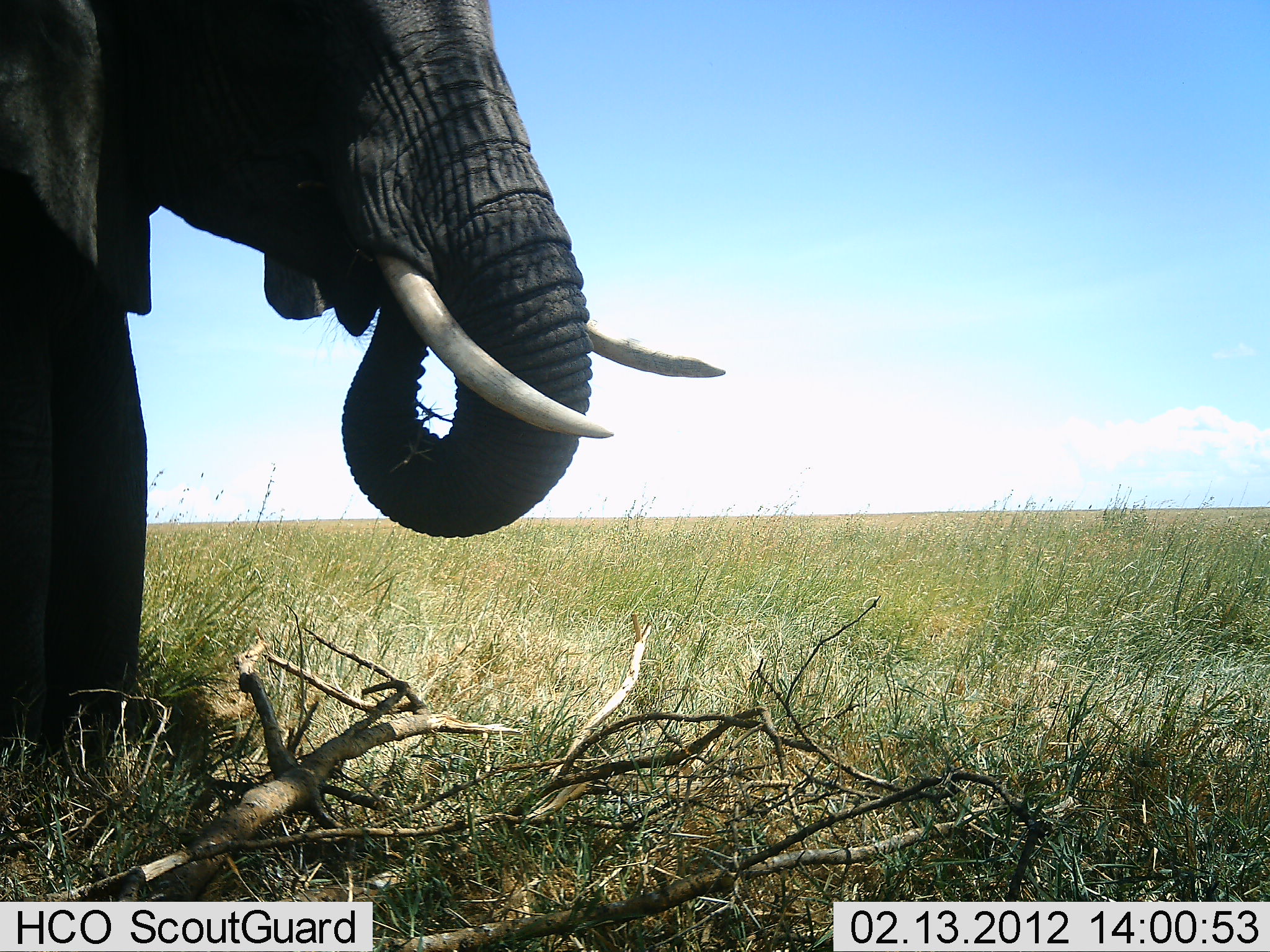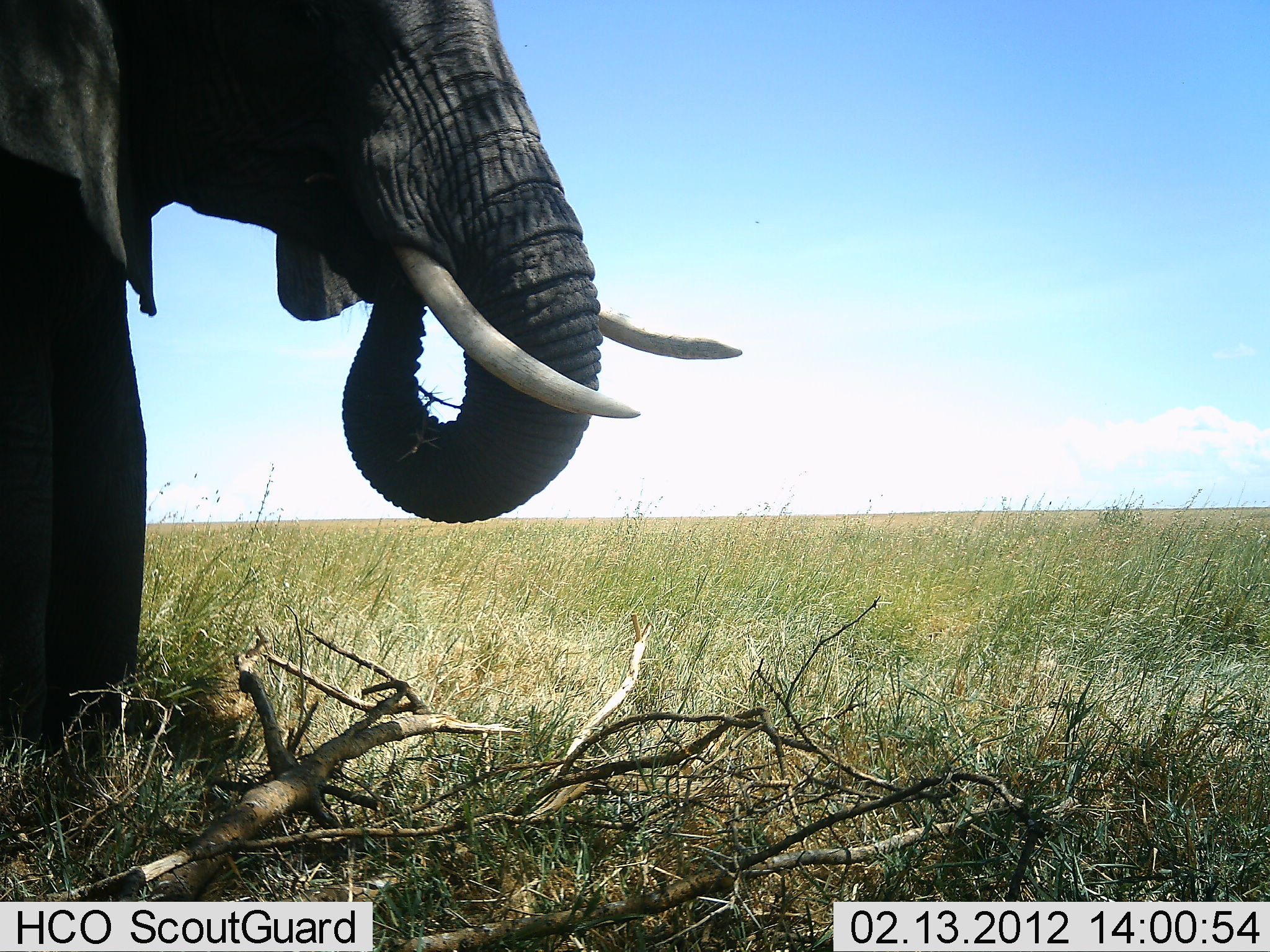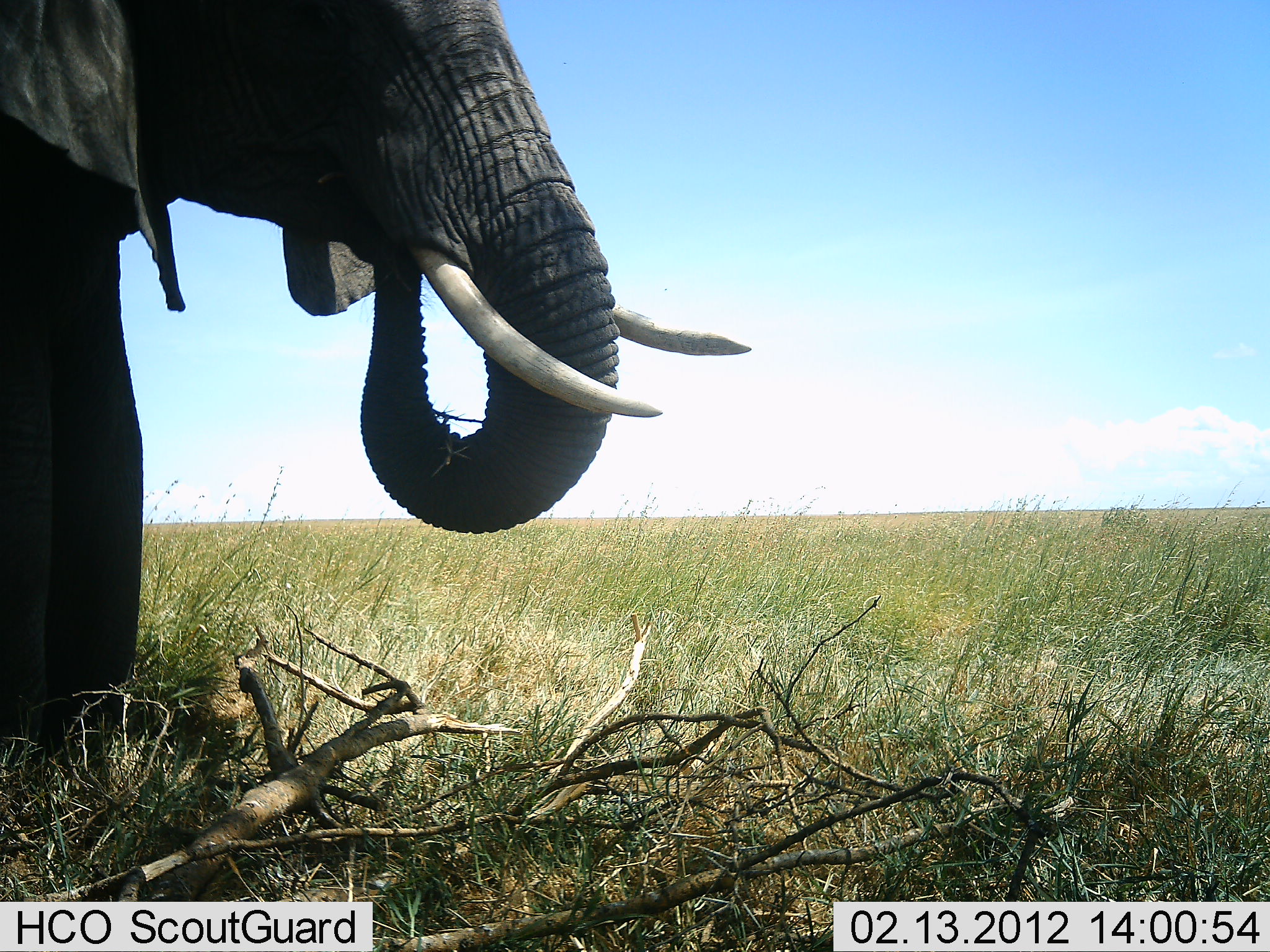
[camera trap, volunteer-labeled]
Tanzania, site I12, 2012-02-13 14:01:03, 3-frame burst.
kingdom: Animalia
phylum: Chordata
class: Mammalia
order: Proboscidea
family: Elephantidae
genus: Loxodonta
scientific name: Loxodonta africana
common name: african bush elephant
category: elephant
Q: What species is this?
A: Elephant (african bush elephant) (Loxodonta africana).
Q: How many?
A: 1.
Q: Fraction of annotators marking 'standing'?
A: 58%.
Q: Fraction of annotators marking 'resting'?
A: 4%.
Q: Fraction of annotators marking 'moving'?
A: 4%.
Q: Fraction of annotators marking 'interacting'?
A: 0%.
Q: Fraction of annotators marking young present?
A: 0%.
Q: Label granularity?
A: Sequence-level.